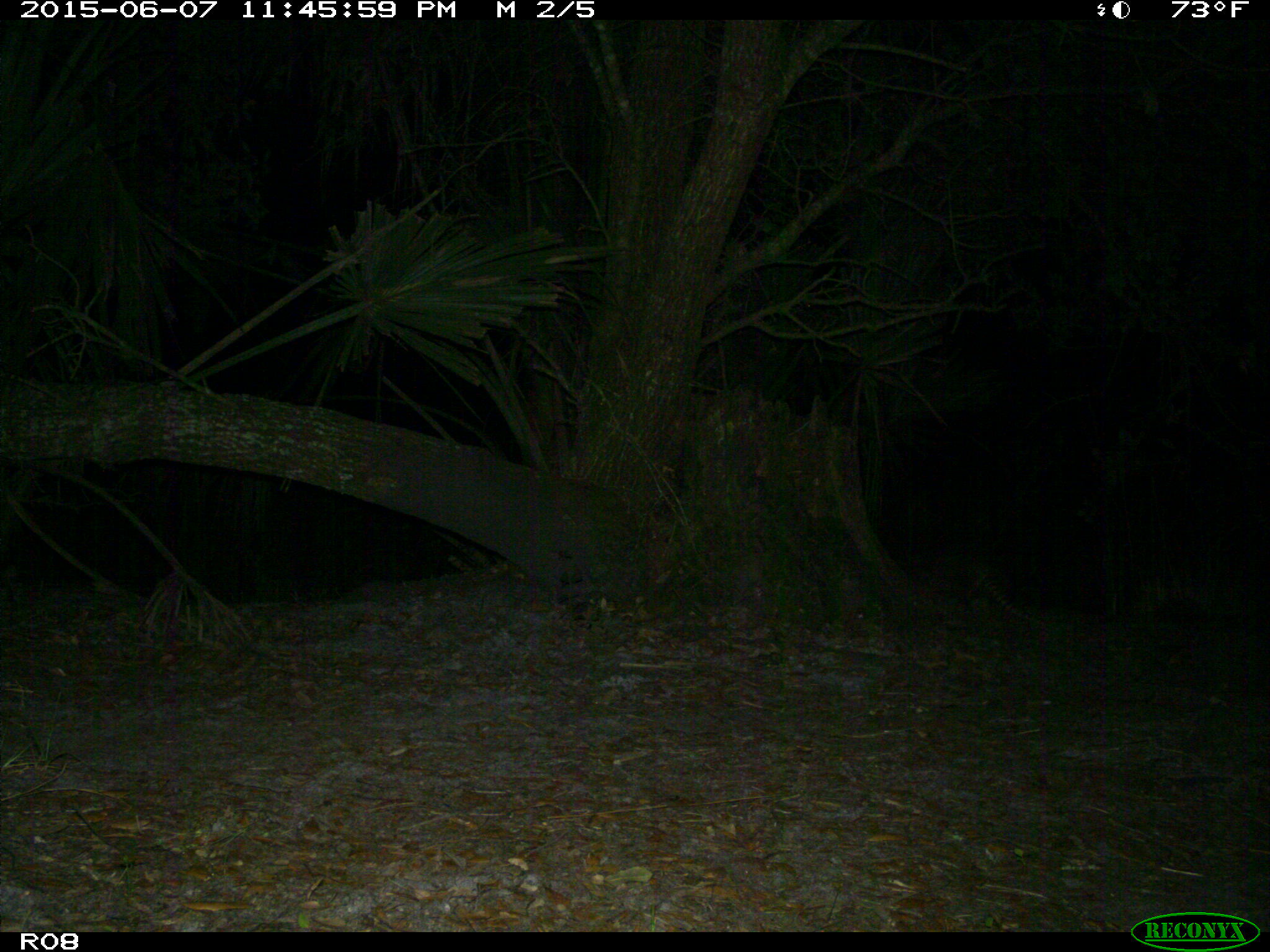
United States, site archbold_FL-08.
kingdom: Animalia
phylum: Chordata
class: Mammalia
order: Cingulata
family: Dasypodidae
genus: Dasypus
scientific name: Dasypus novemcinctus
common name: nine-banded armadillo